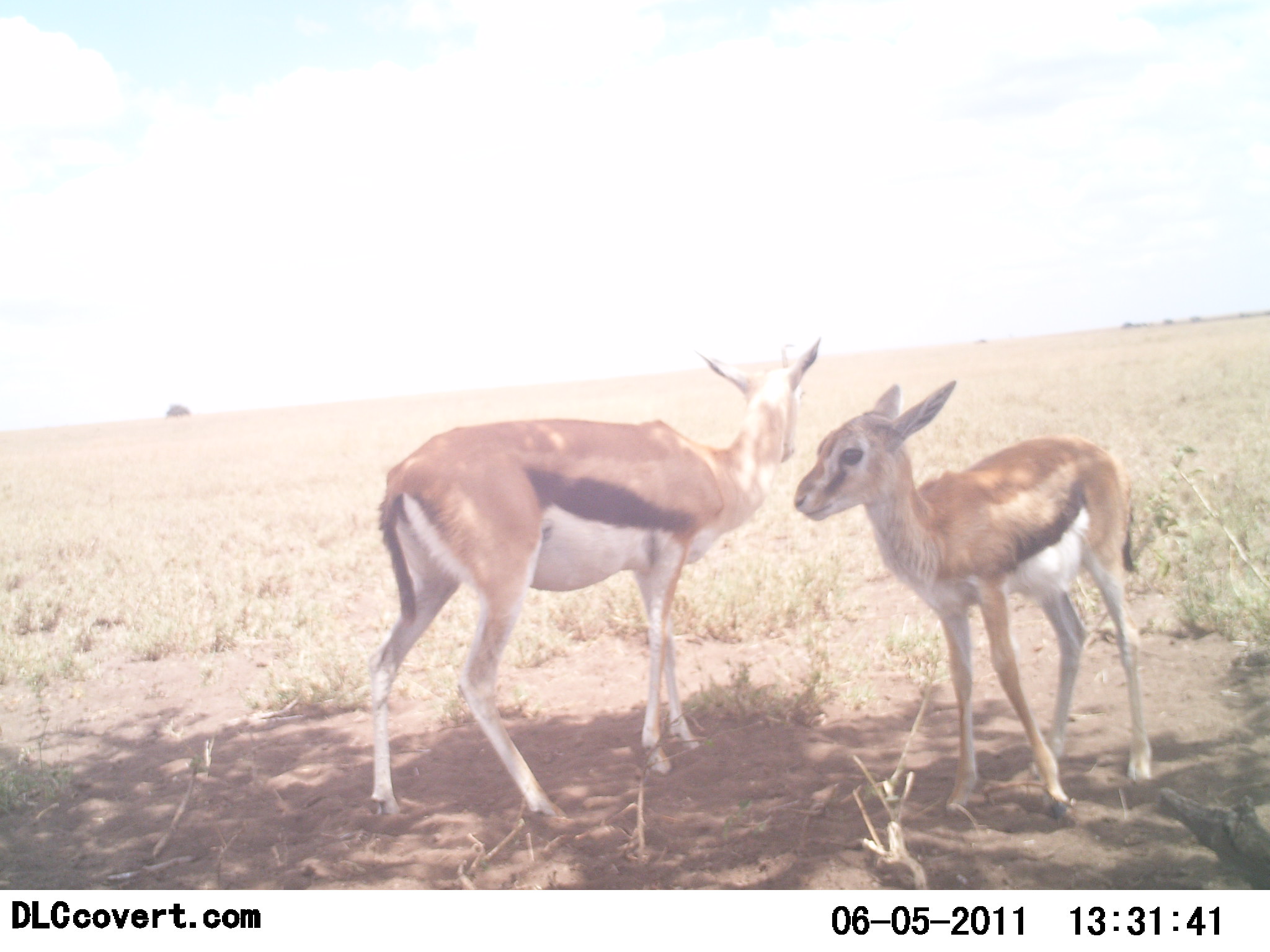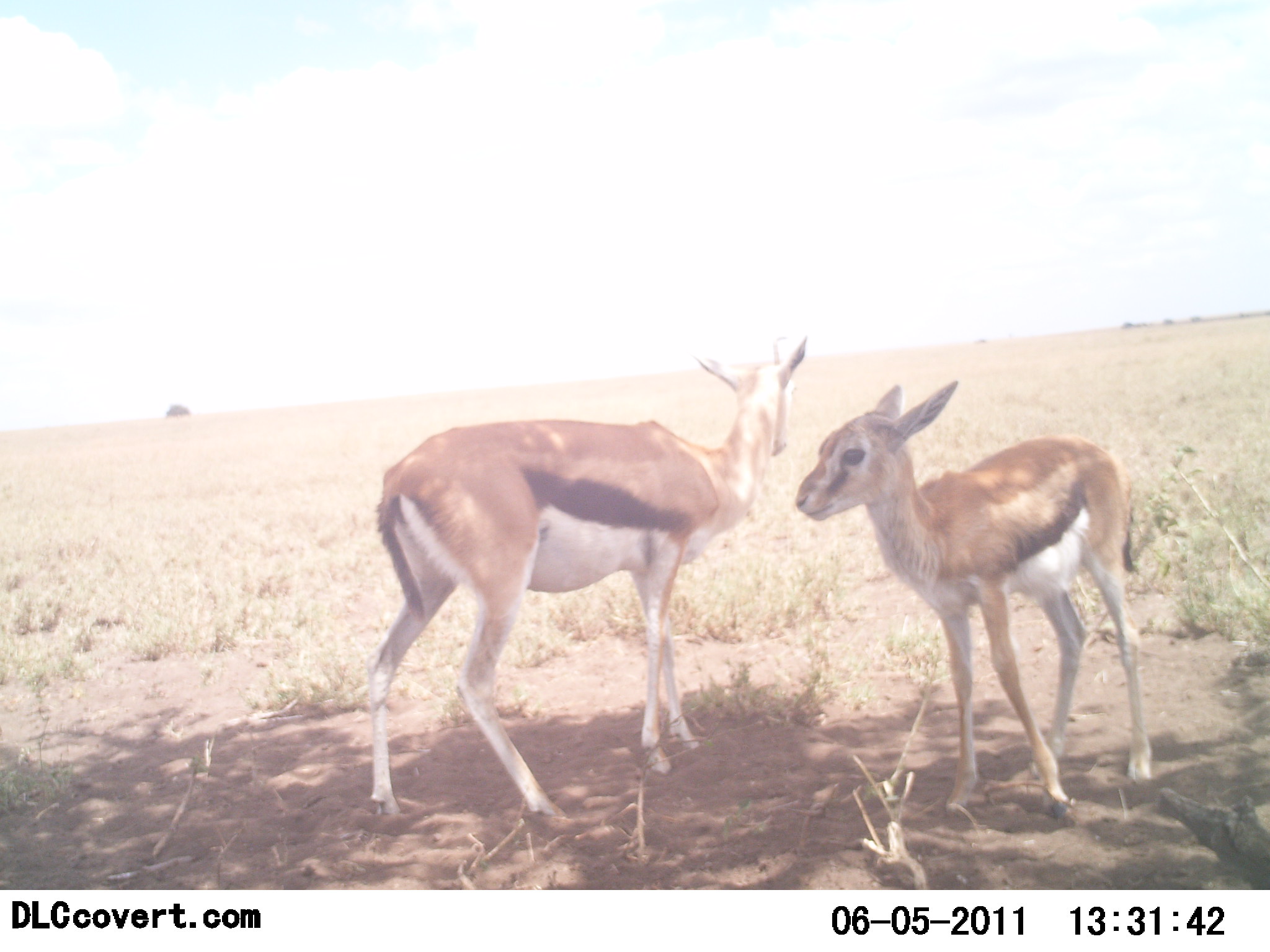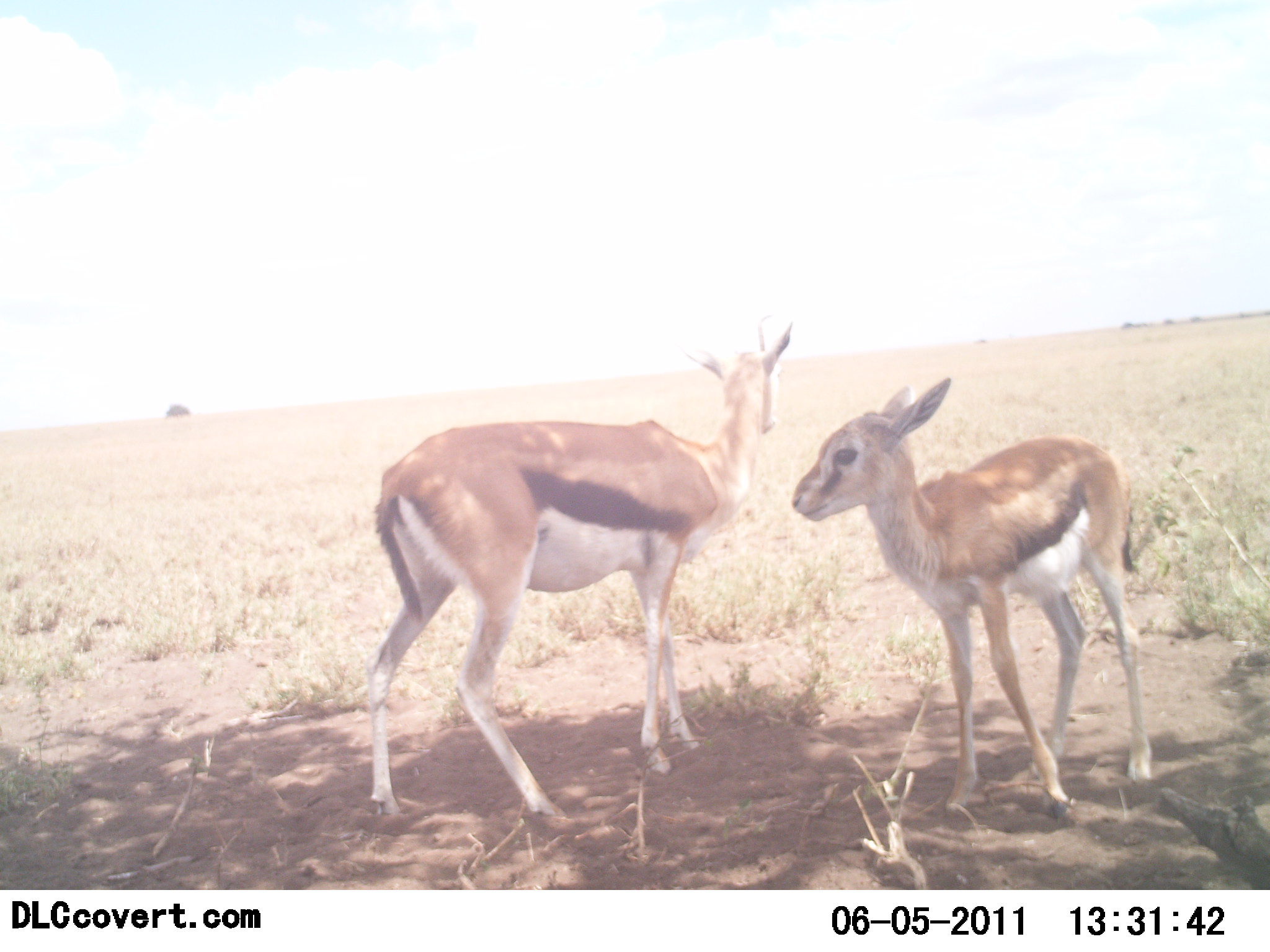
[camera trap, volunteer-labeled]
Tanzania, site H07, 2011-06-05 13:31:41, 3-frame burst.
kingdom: Animalia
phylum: Chordata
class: Mammalia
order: Artiodactyla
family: Bovidae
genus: Eudorcas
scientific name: Eudorcas thomsonii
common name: thomson's gazelle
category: gazellethomsons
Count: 2.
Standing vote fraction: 100%.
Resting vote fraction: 0%.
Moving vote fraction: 0%.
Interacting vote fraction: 8%.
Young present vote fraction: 75%.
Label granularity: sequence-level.